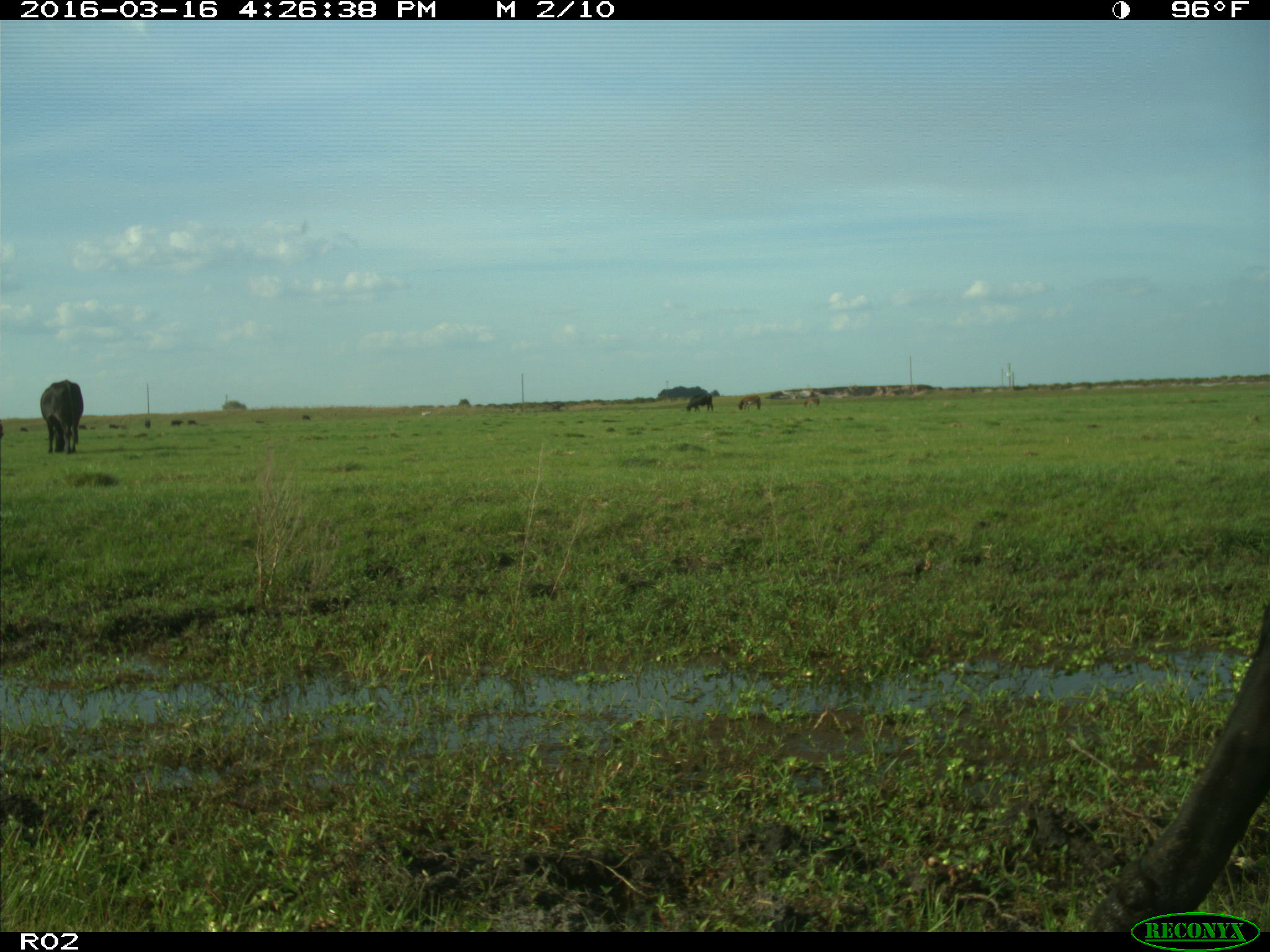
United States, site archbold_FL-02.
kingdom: Animalia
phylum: Chordata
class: Mammalia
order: Artiodactyla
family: Bovidae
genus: Bos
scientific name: Bos taurus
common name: domestic cow